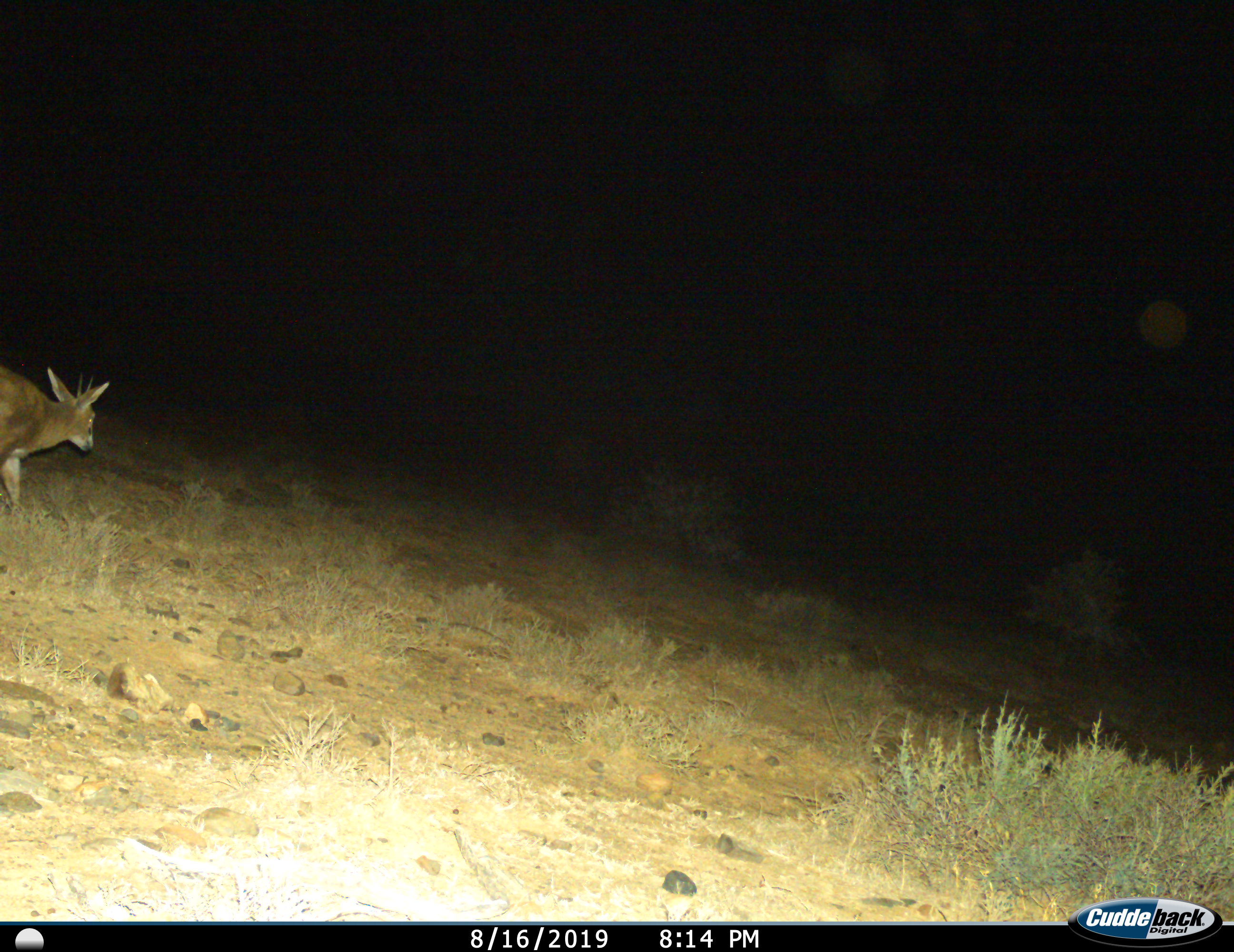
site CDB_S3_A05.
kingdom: Animalia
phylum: Chordata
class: Mammalia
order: Artiodactyla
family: Bovidae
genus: Sylvicapra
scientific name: Sylvicapra grimmia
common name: common duiker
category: duikercommongrey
Duikercommongrey (common duiker) (Sylvicapra grimmia), count 1. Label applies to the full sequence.